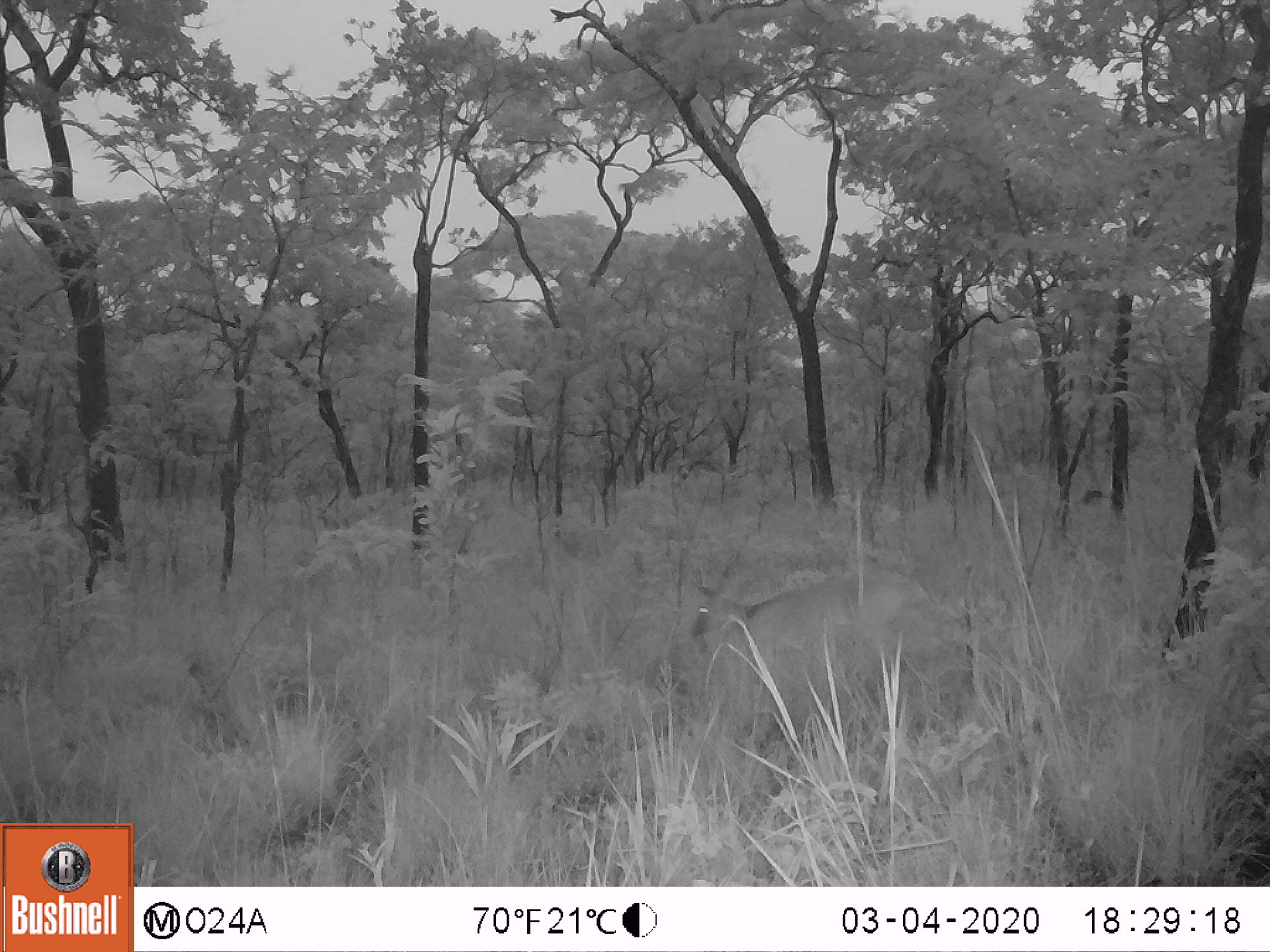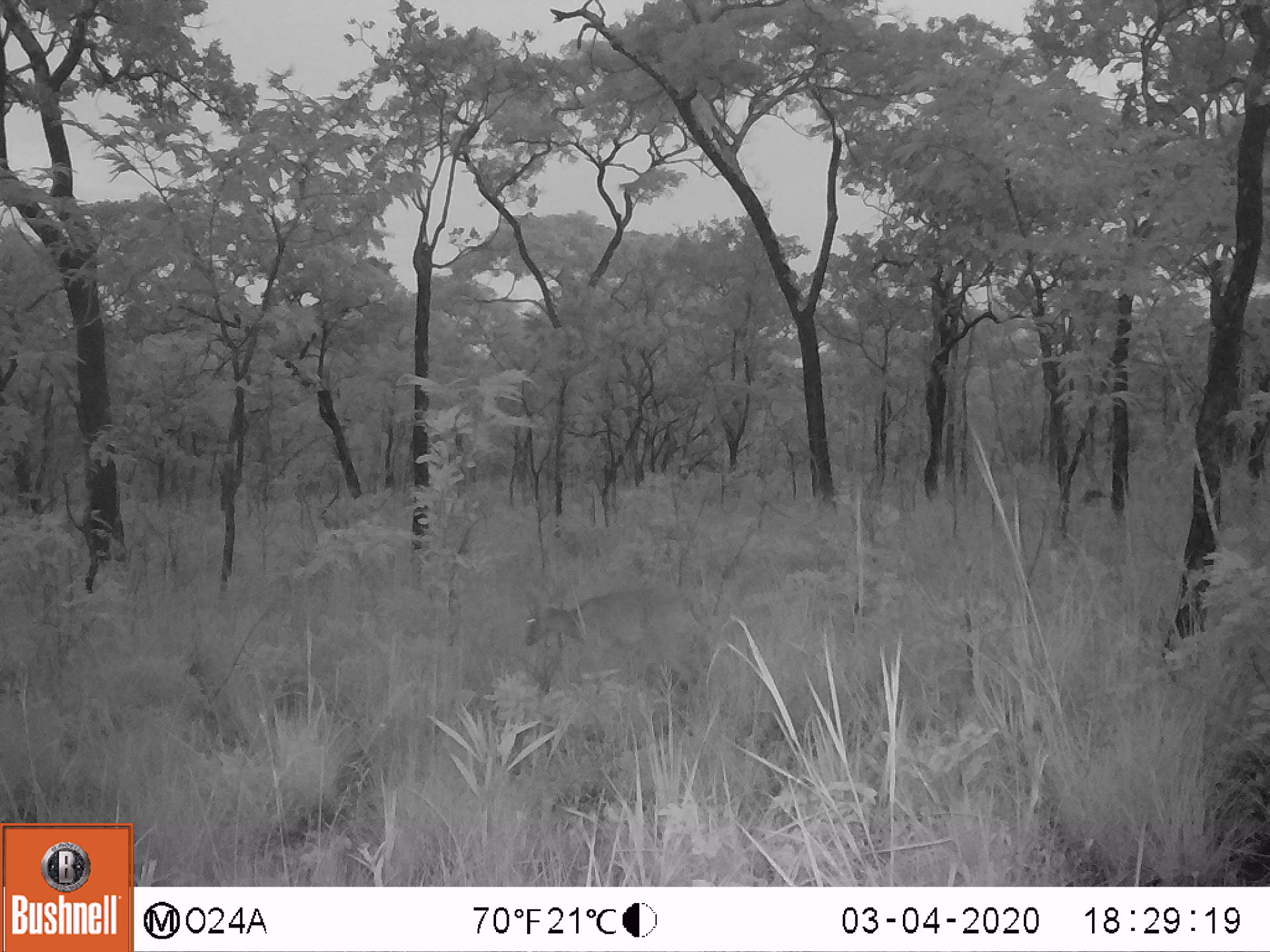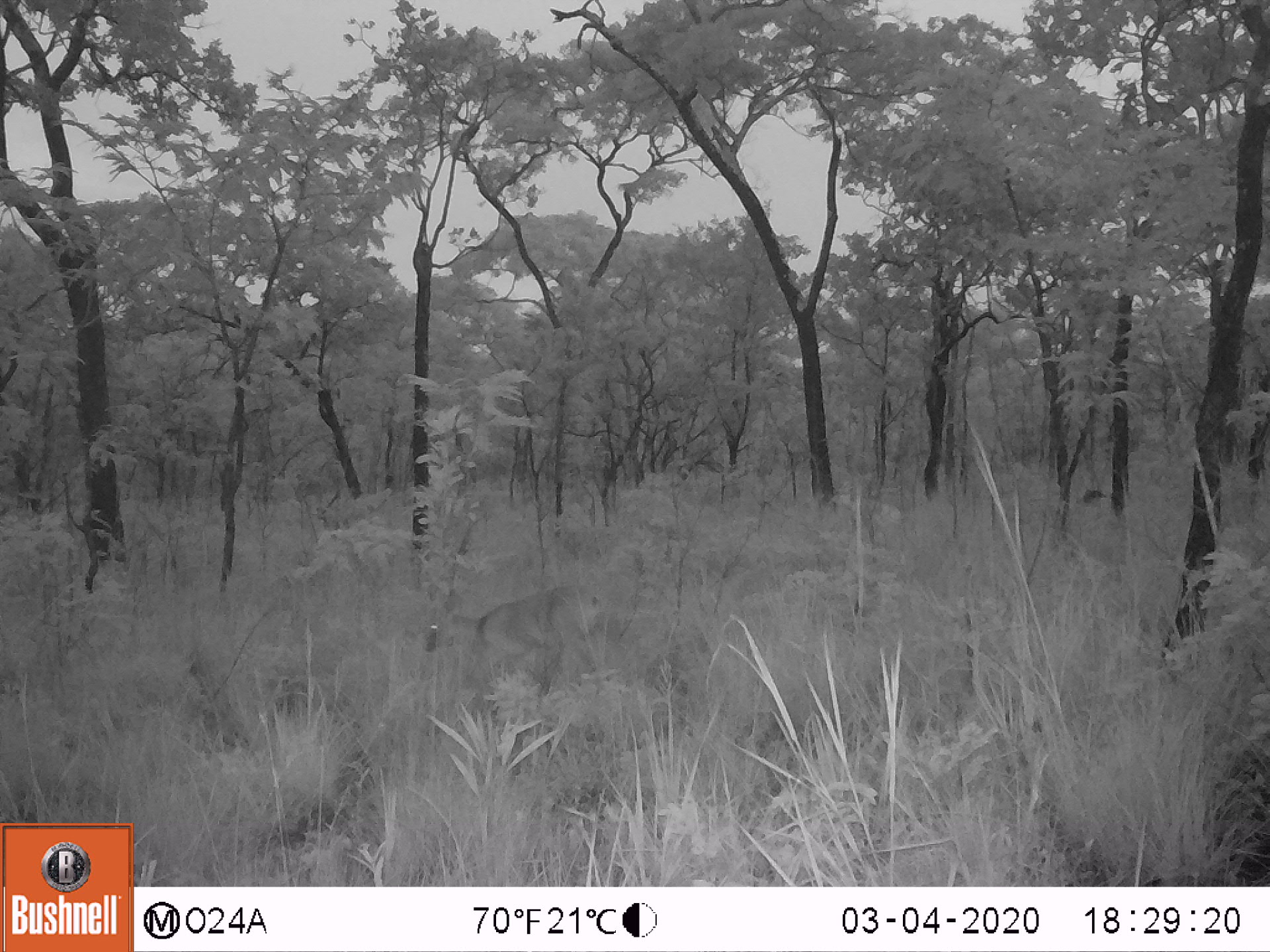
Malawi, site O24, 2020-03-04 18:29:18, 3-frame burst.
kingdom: Animalia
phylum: Chordata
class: Mammalia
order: Artiodactyla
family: Bovidae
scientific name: Antilopinae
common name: small antelope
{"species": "small antelope (Antilopinae)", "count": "1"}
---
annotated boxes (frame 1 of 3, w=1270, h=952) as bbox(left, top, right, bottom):
small antelope: bbox(675, 558, 913, 721)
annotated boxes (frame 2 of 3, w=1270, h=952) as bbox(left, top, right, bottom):
small antelope: bbox(509, 572, 696, 702)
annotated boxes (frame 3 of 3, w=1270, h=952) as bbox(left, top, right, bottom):
small antelope: bbox(402, 566, 609, 713)